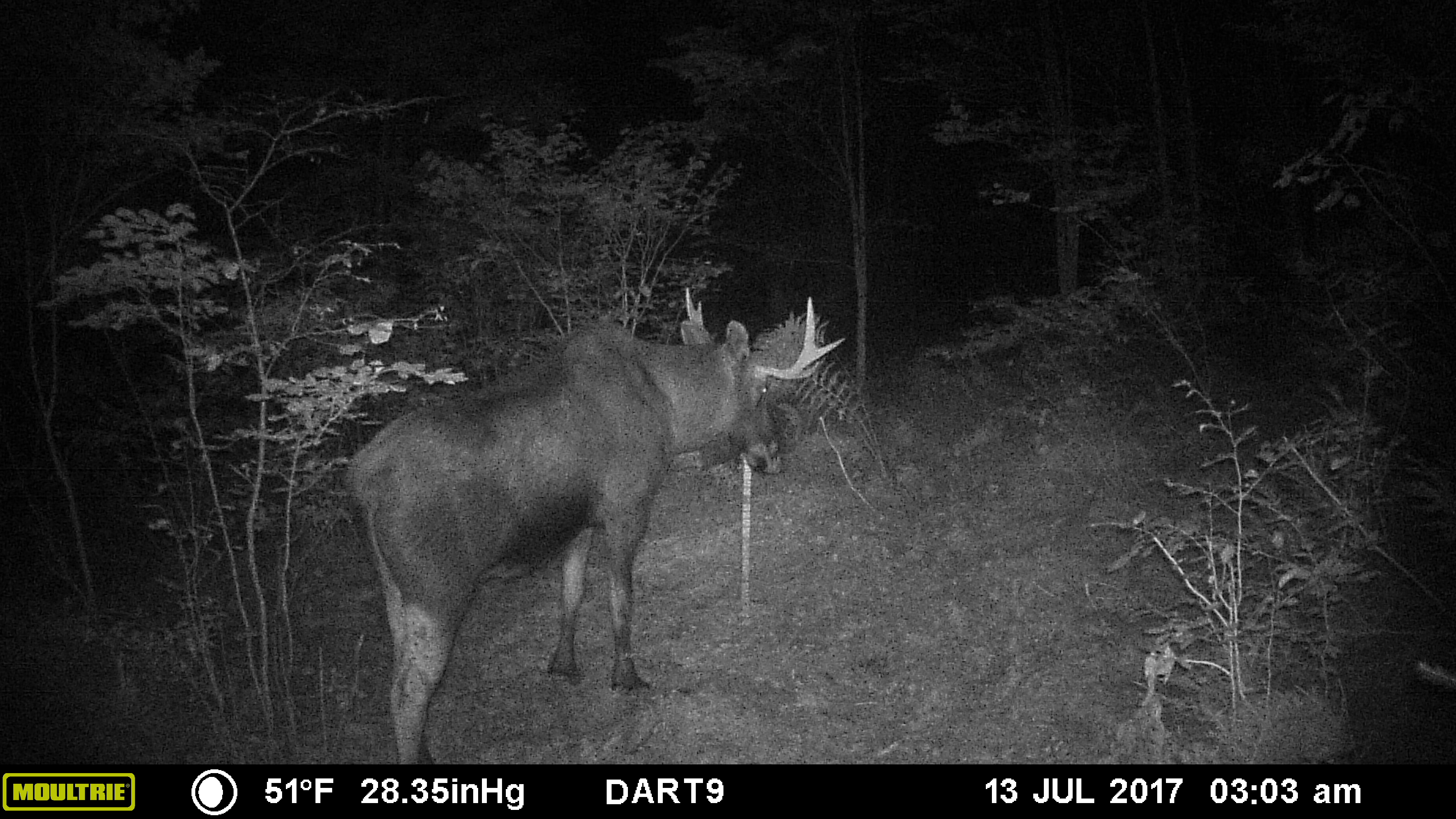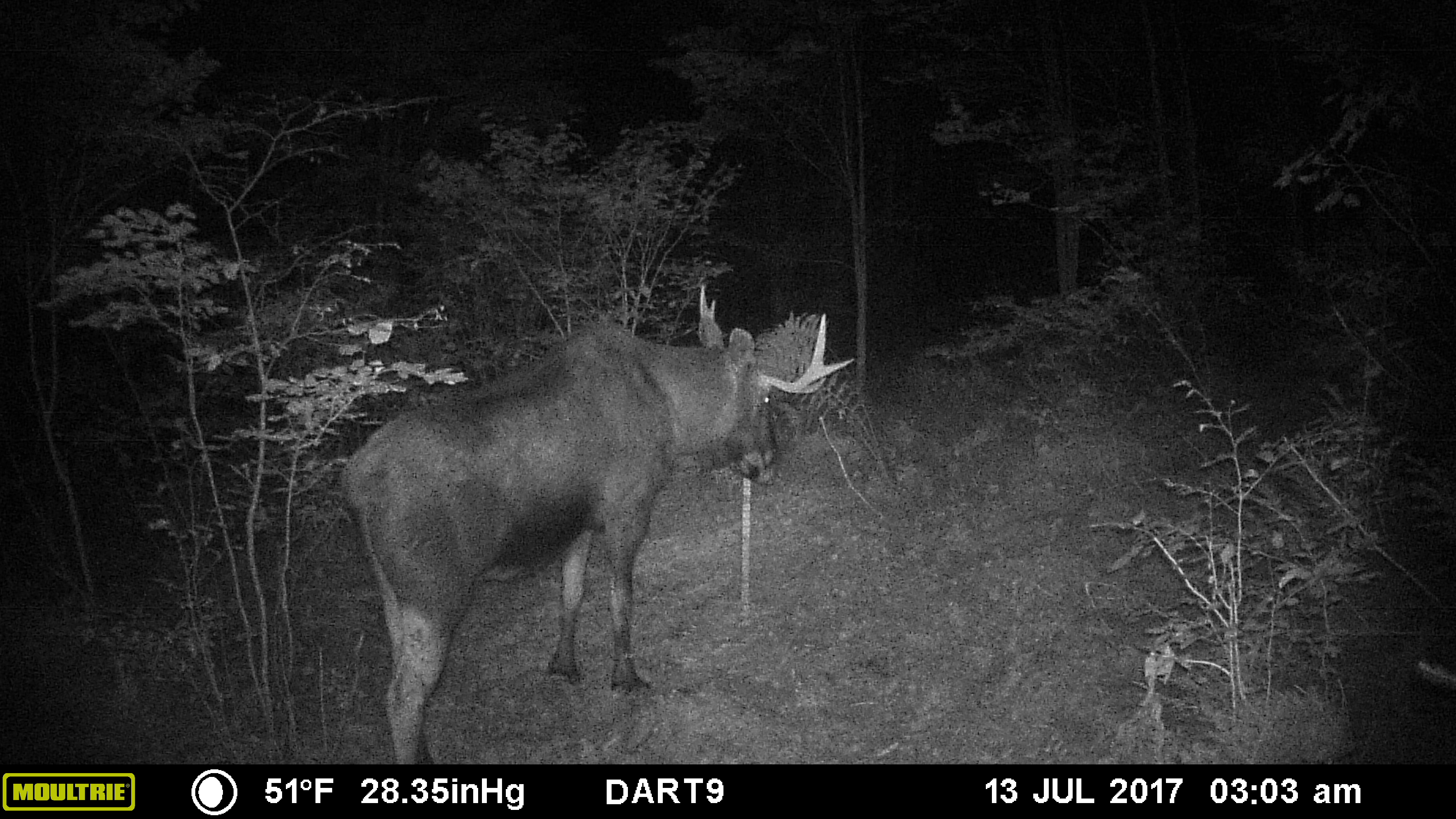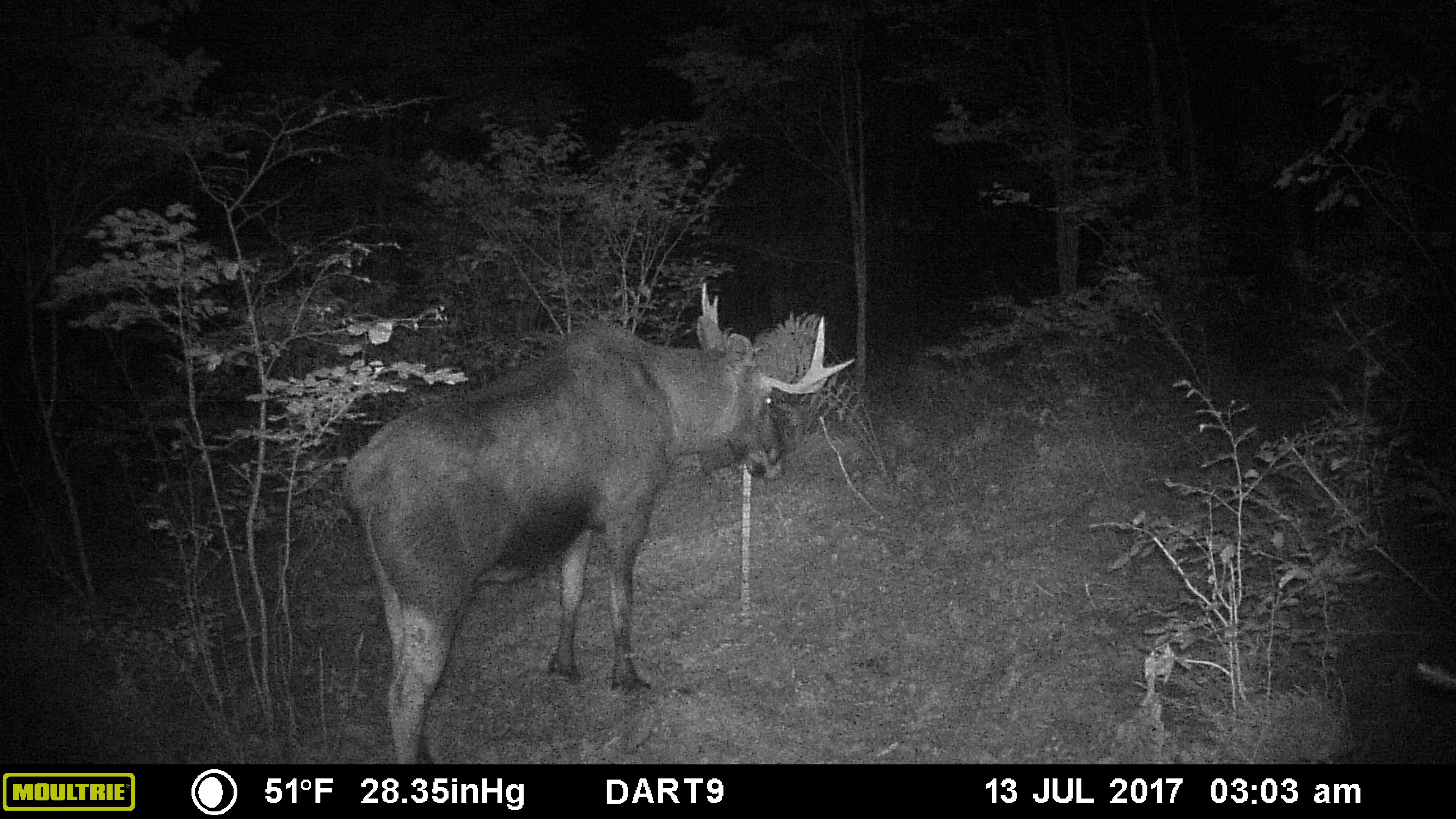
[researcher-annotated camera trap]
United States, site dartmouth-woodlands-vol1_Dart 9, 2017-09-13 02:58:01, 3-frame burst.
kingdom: Animalia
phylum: Chordata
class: Mammalia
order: Artiodactyla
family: Cervidae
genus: Alces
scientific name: Alces alces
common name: moose